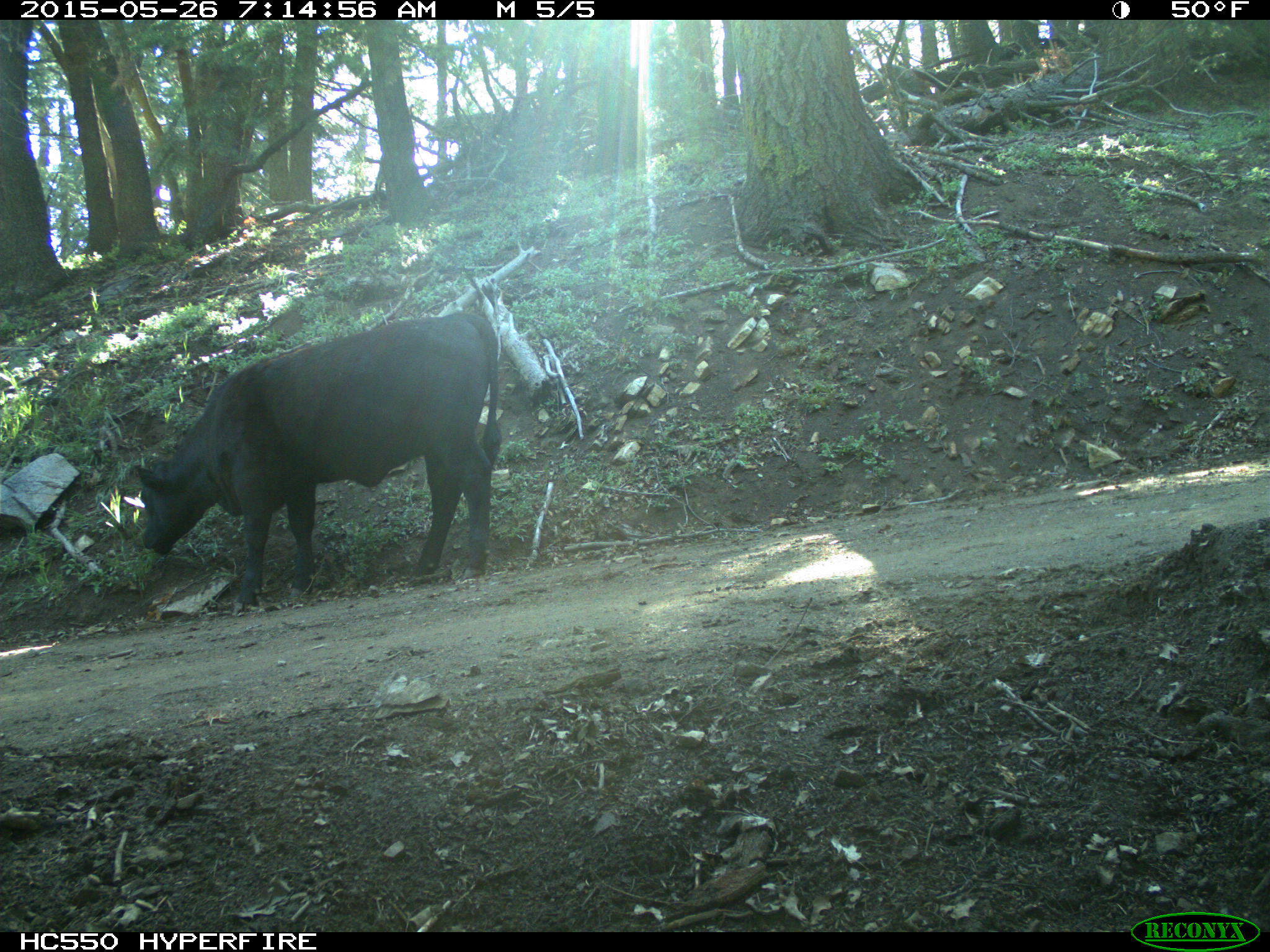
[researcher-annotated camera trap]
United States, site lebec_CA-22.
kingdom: Animalia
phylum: Chordata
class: Mammalia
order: Artiodactyla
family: Bovidae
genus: Bos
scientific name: Bos taurus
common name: domestic cow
Bos taurus (domestic cow).